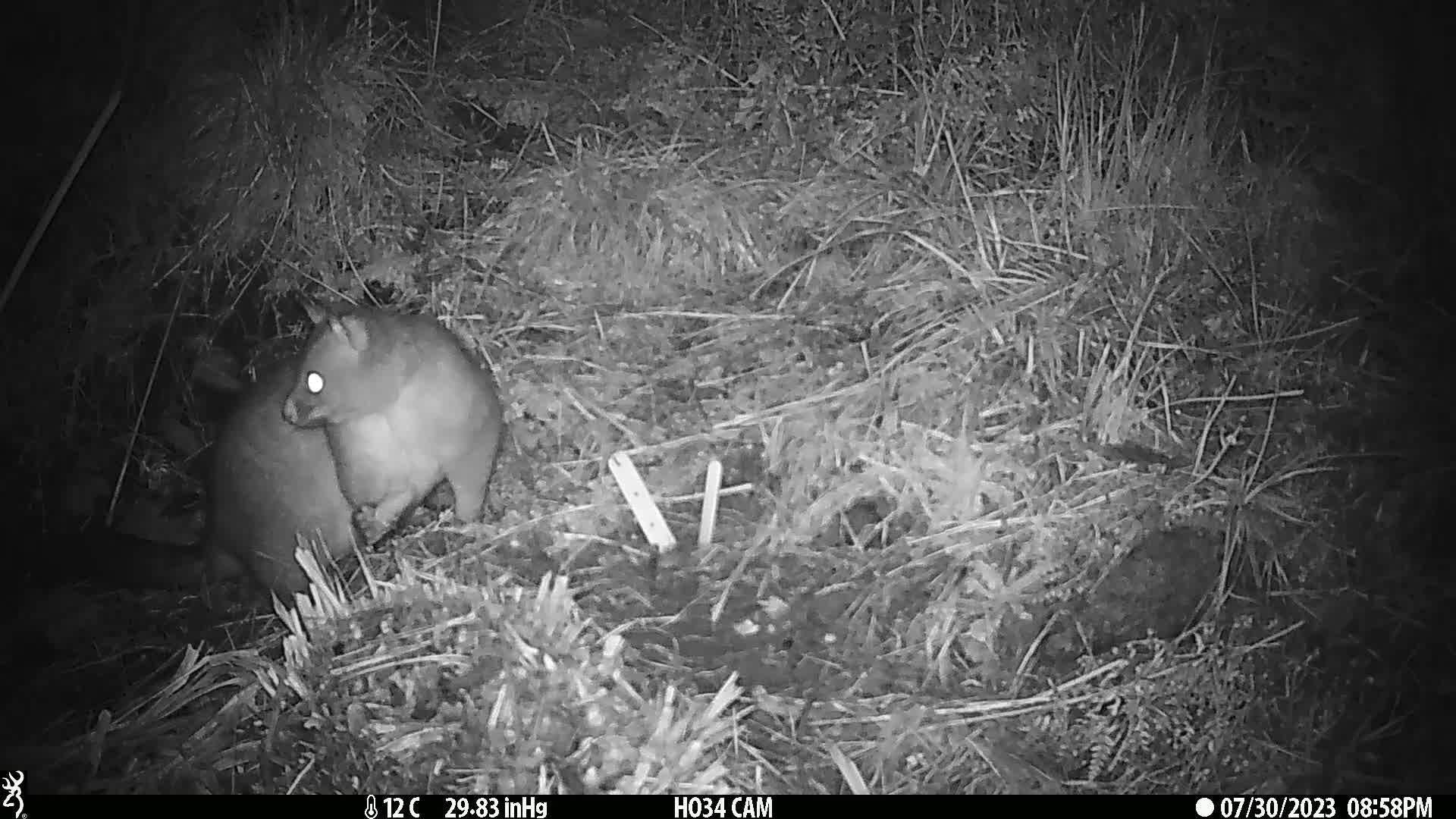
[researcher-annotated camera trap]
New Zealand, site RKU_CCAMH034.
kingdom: Animalia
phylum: Chordata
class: Mammalia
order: Diprotodontia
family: Phalangeridae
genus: Trichosurus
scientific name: Trichosurus vulpecula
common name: common brushtail possum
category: possum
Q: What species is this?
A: Possum (common brushtail possum) (Trichosurus vulpecula).